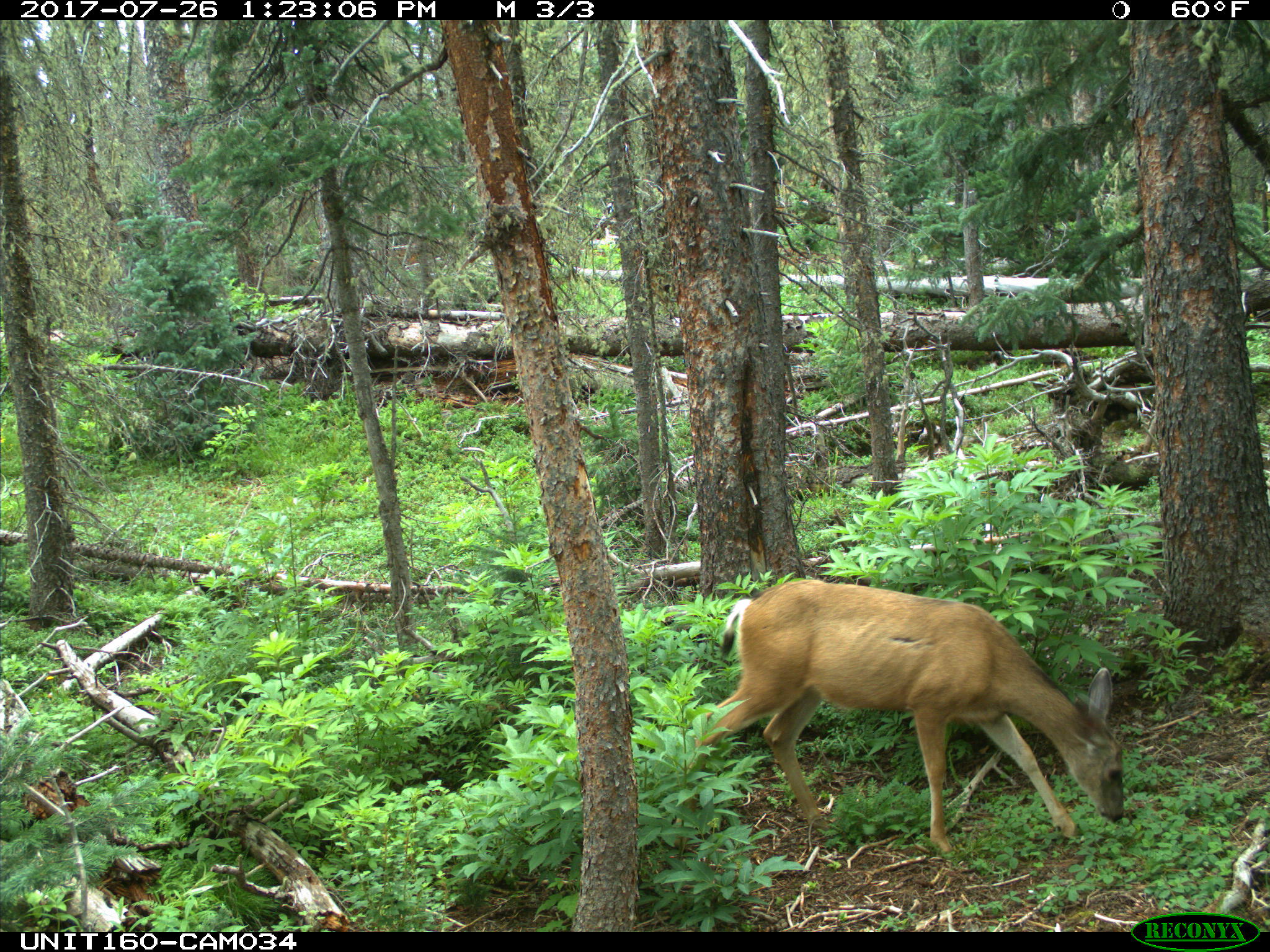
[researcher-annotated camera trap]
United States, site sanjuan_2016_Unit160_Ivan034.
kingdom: Animalia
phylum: Chordata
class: Mammalia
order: Artiodactyla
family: Cervidae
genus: Odocoileus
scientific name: Odocoileus hemionus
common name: mule deer